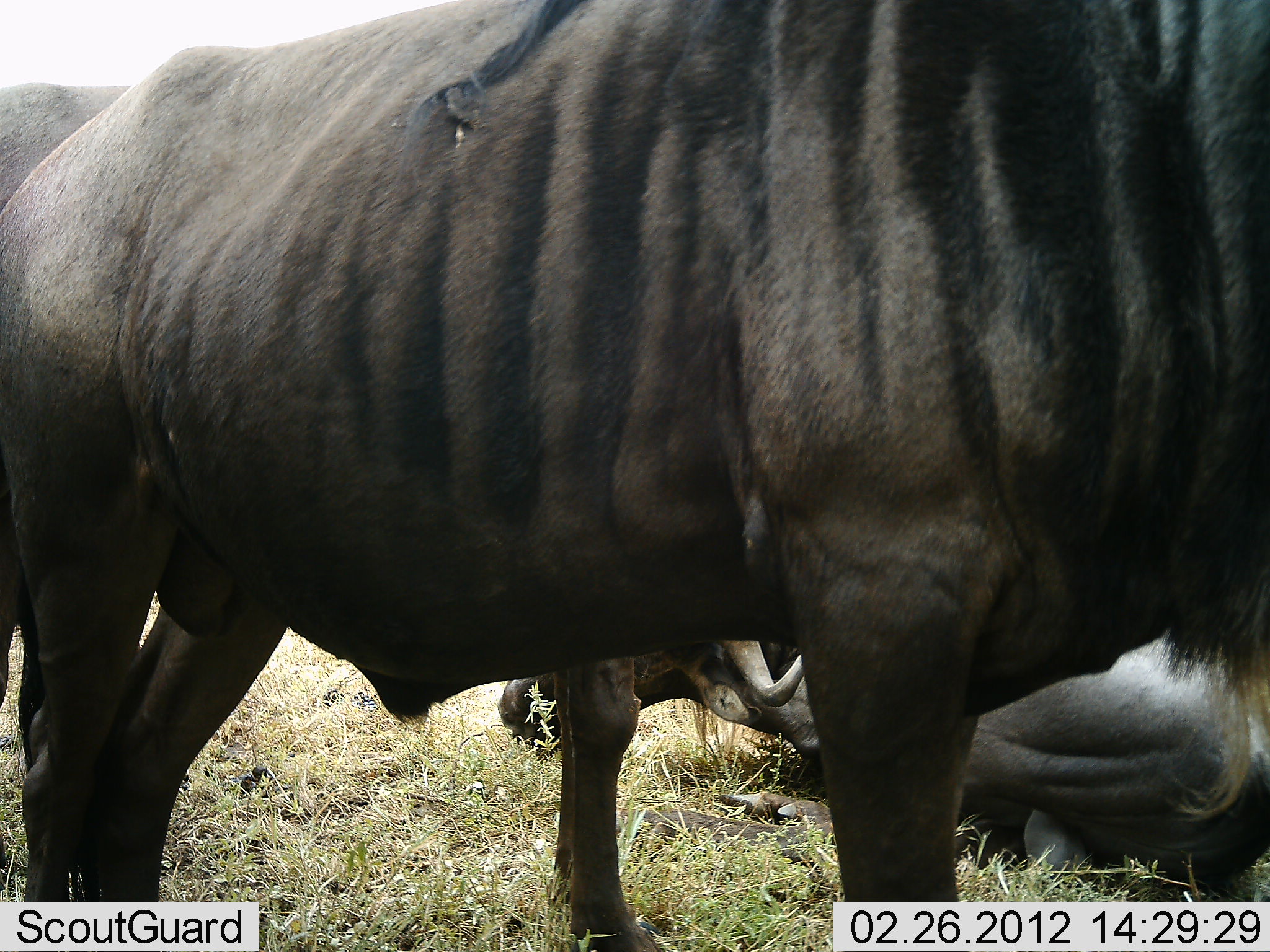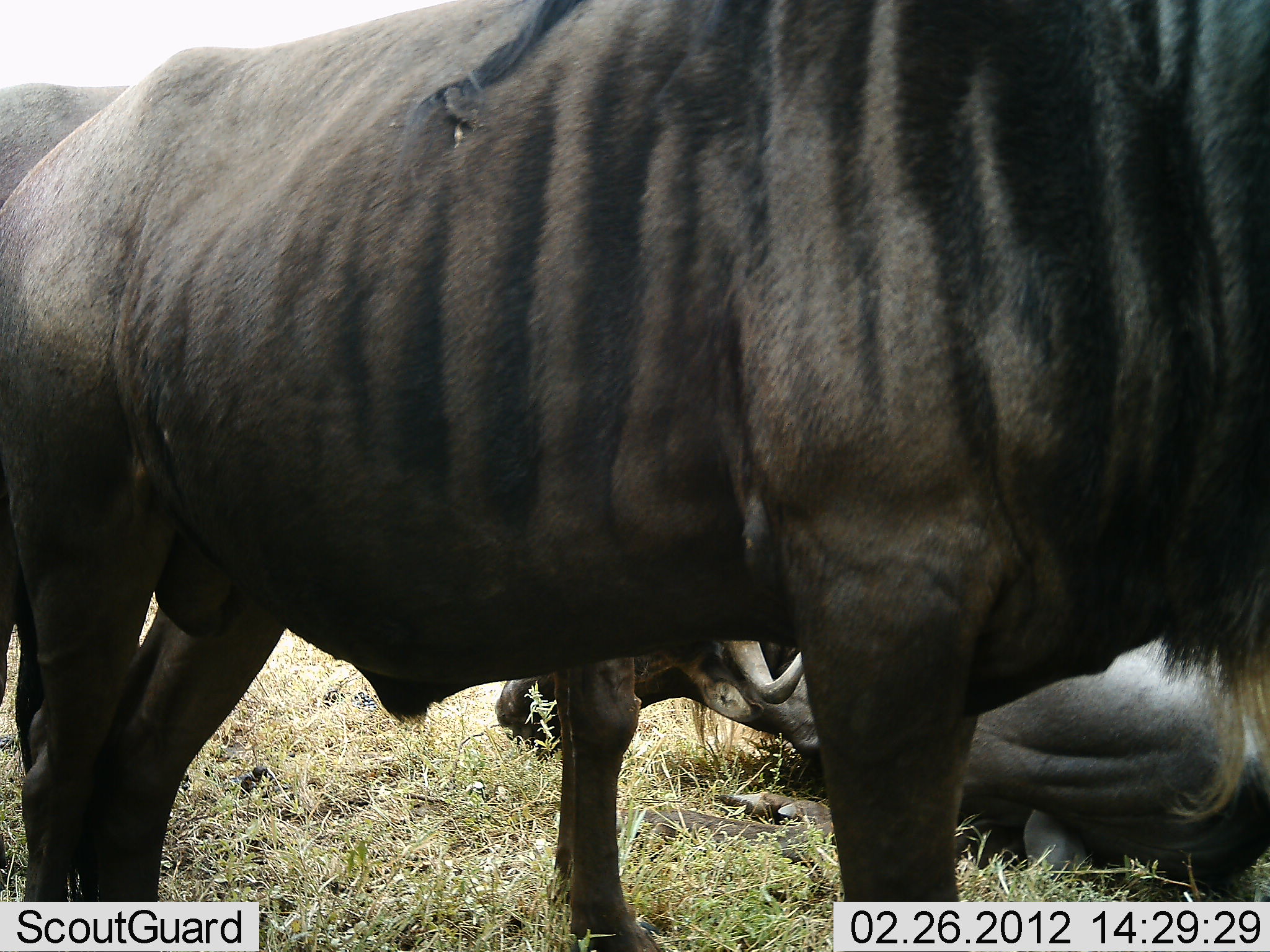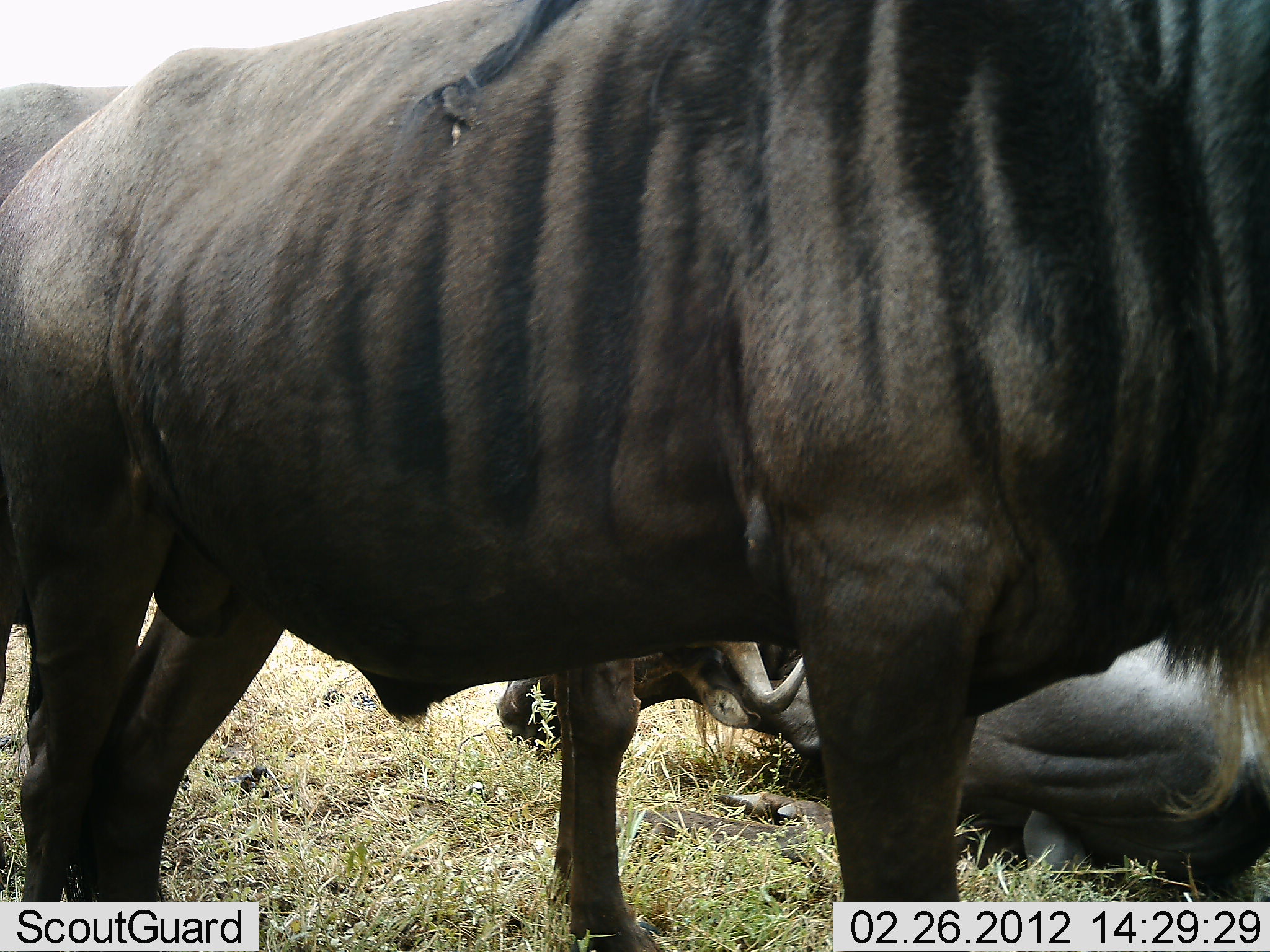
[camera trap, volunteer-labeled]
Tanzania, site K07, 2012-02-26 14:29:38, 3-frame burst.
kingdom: Animalia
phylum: Chordata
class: Mammalia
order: Artiodactyla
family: Bovidae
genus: Connochaetes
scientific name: Connochaetes taurinus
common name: blue wildebeest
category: wildebeest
Wildebeest (blue wildebeest) (Connochaetes taurinus), count 3. Behavior (volunteer vote fractions): standing 85%, resting 95%, moving 0%, interacting 0%. Young present (vote fraction): 0%. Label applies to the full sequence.